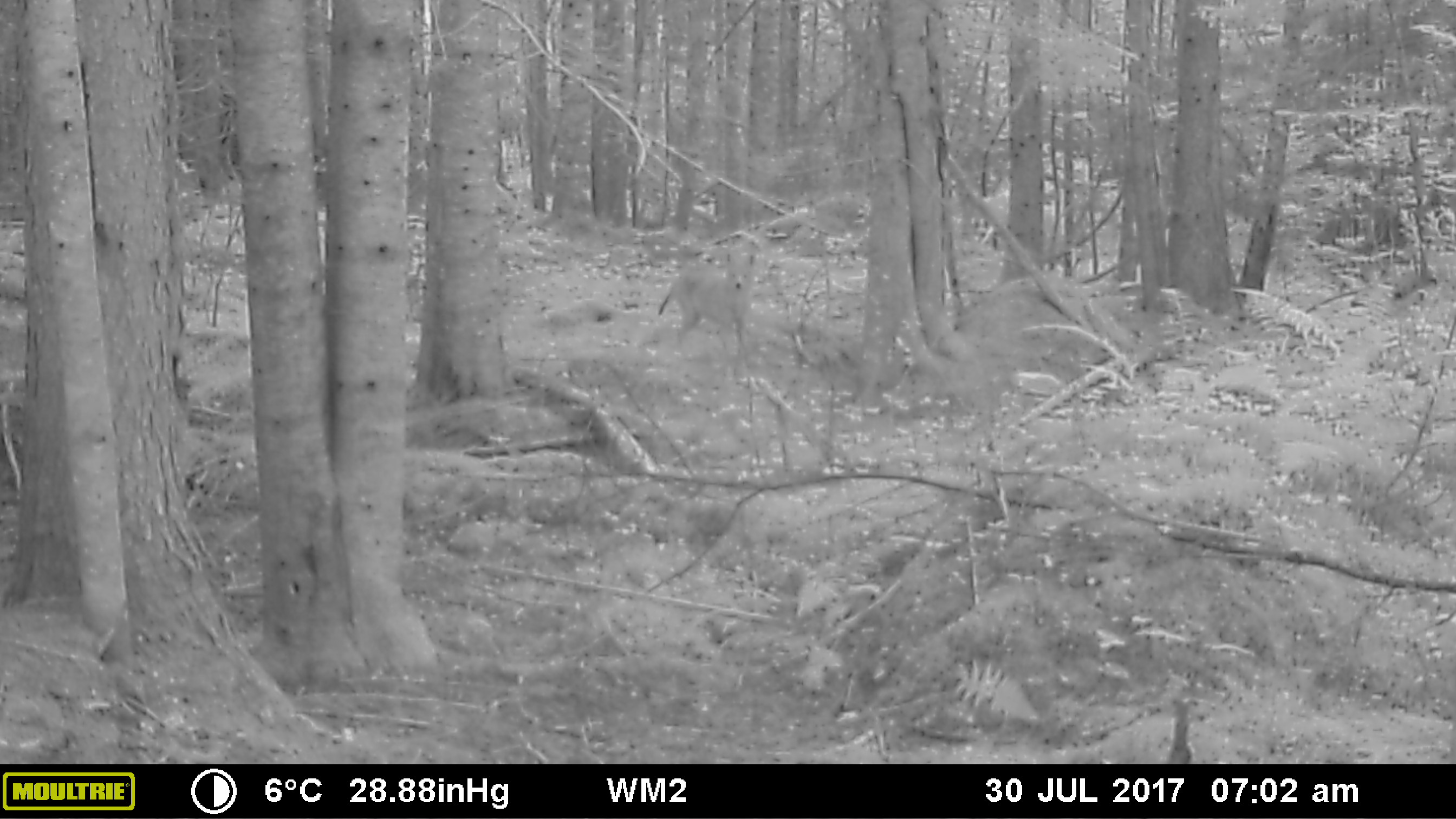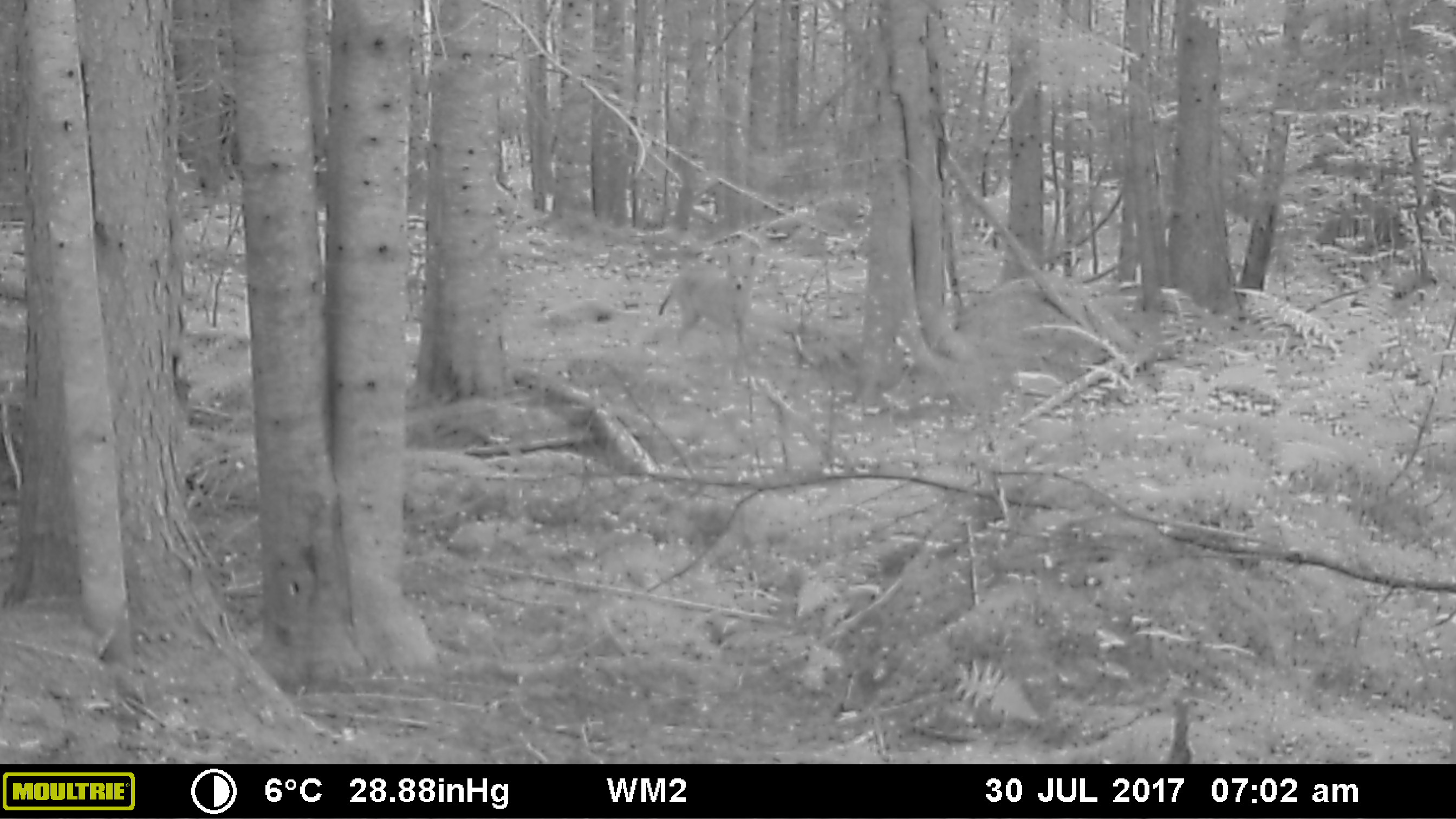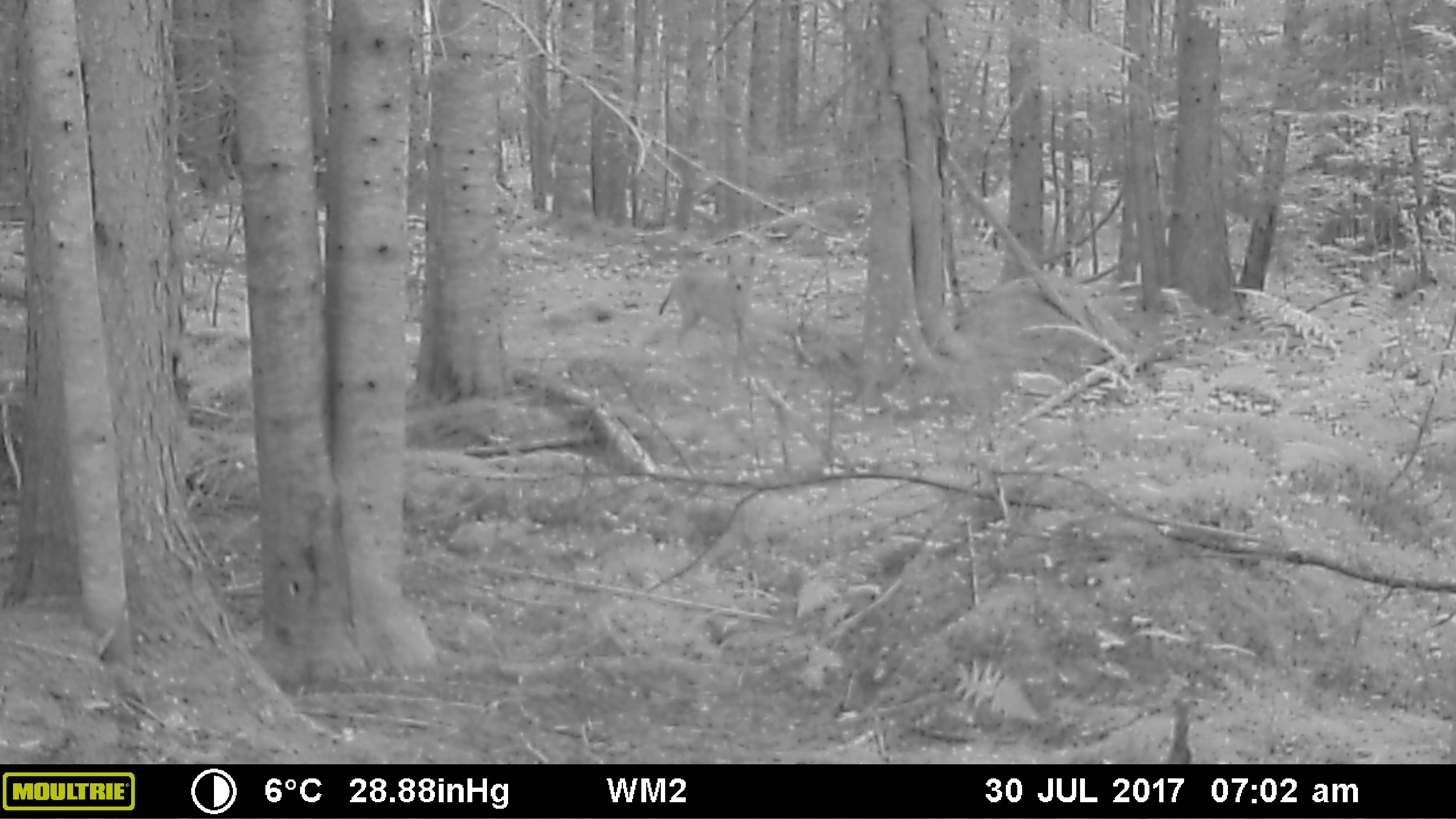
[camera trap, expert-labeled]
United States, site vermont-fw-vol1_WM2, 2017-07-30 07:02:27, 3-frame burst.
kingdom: Animalia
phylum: Chordata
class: Mammalia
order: Carnivora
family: Canidae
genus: Canis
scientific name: Canis latrans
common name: coyote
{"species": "coyote (Canis latrans)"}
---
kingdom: Animalia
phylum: Chordata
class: Mammalia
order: Carnivora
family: Canidae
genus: Urocyon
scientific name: Urocyon cinereoargenteus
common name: gray fox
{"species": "gray fox (Urocyon cinereoargenteus)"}